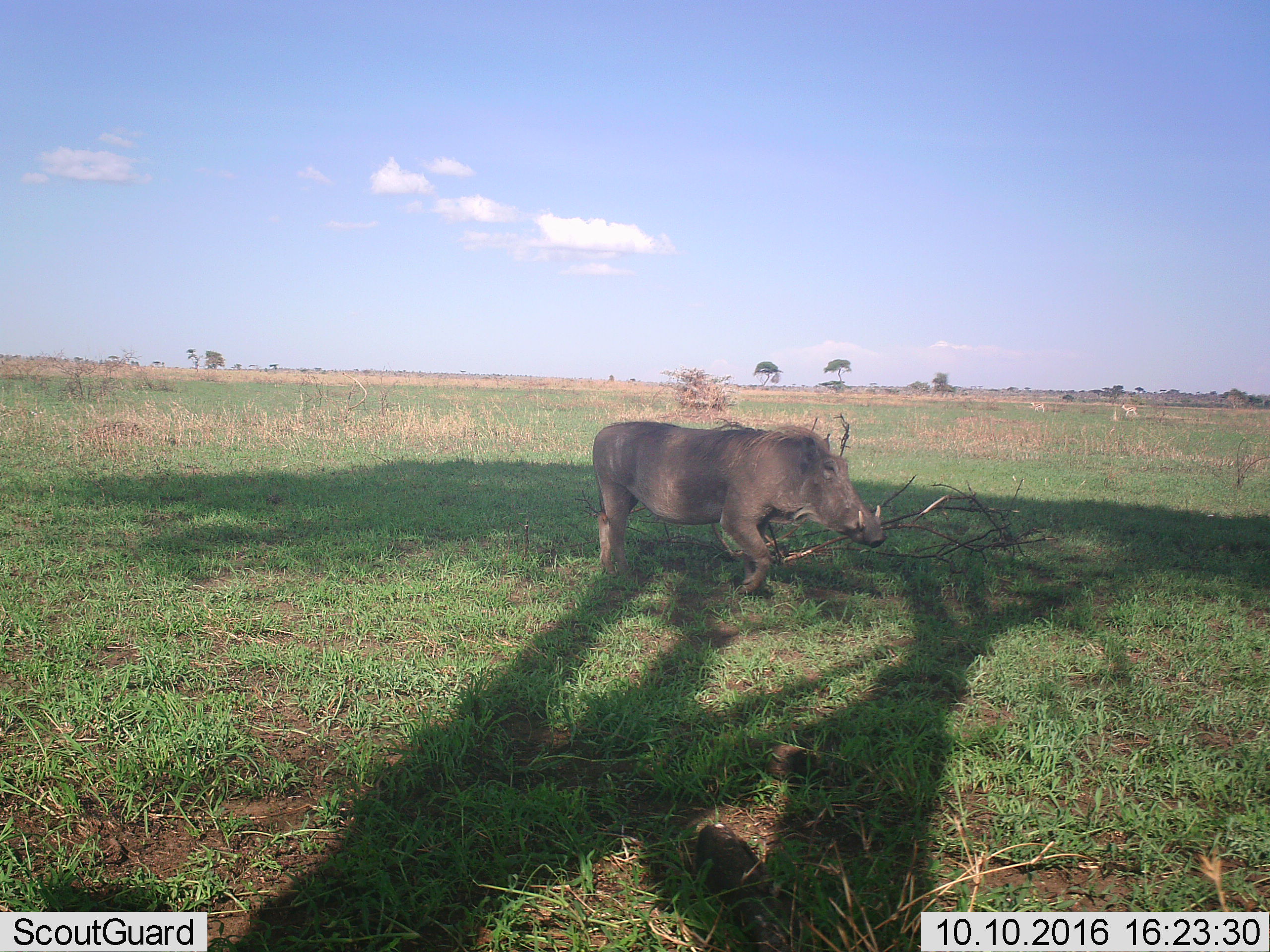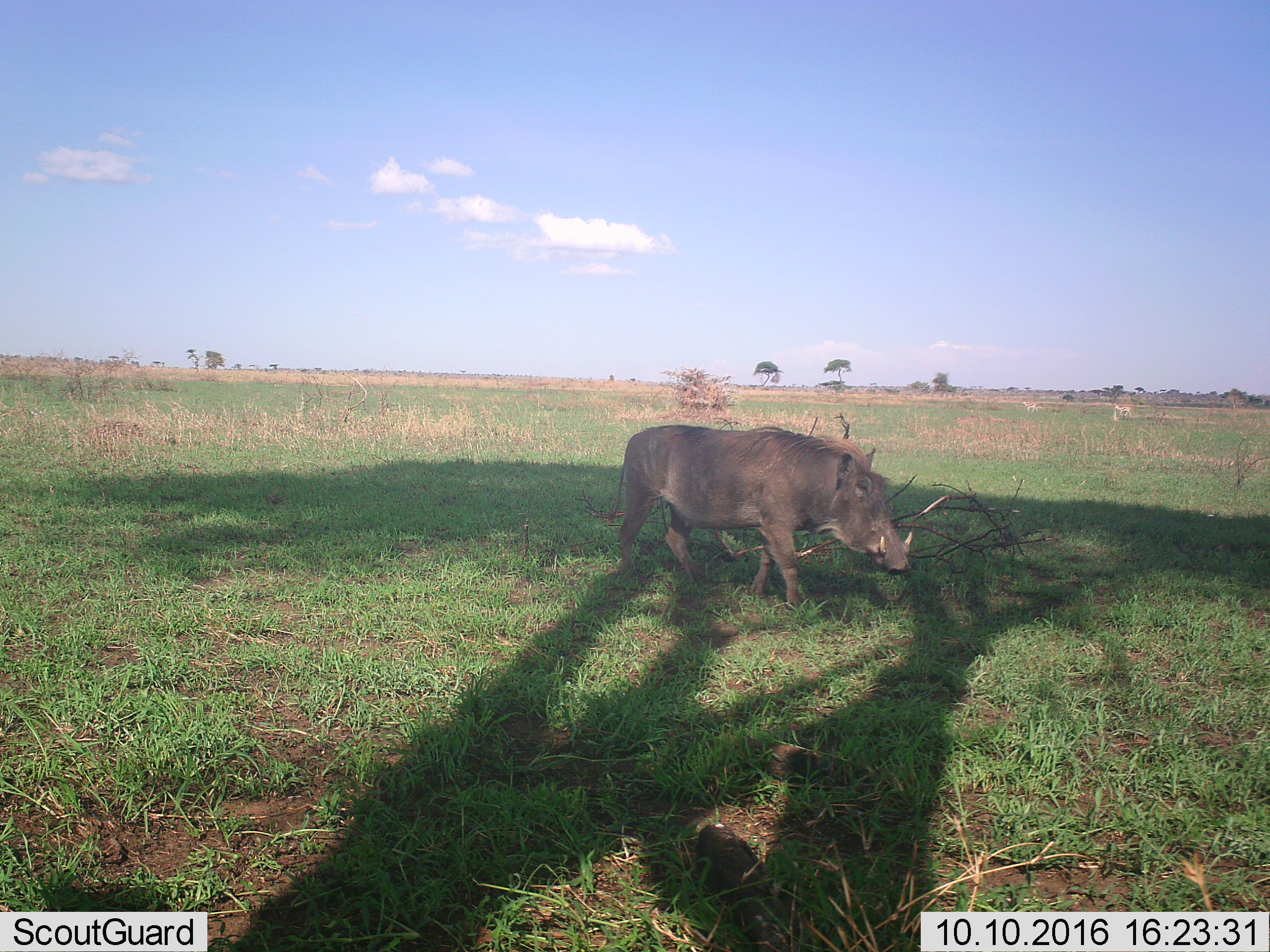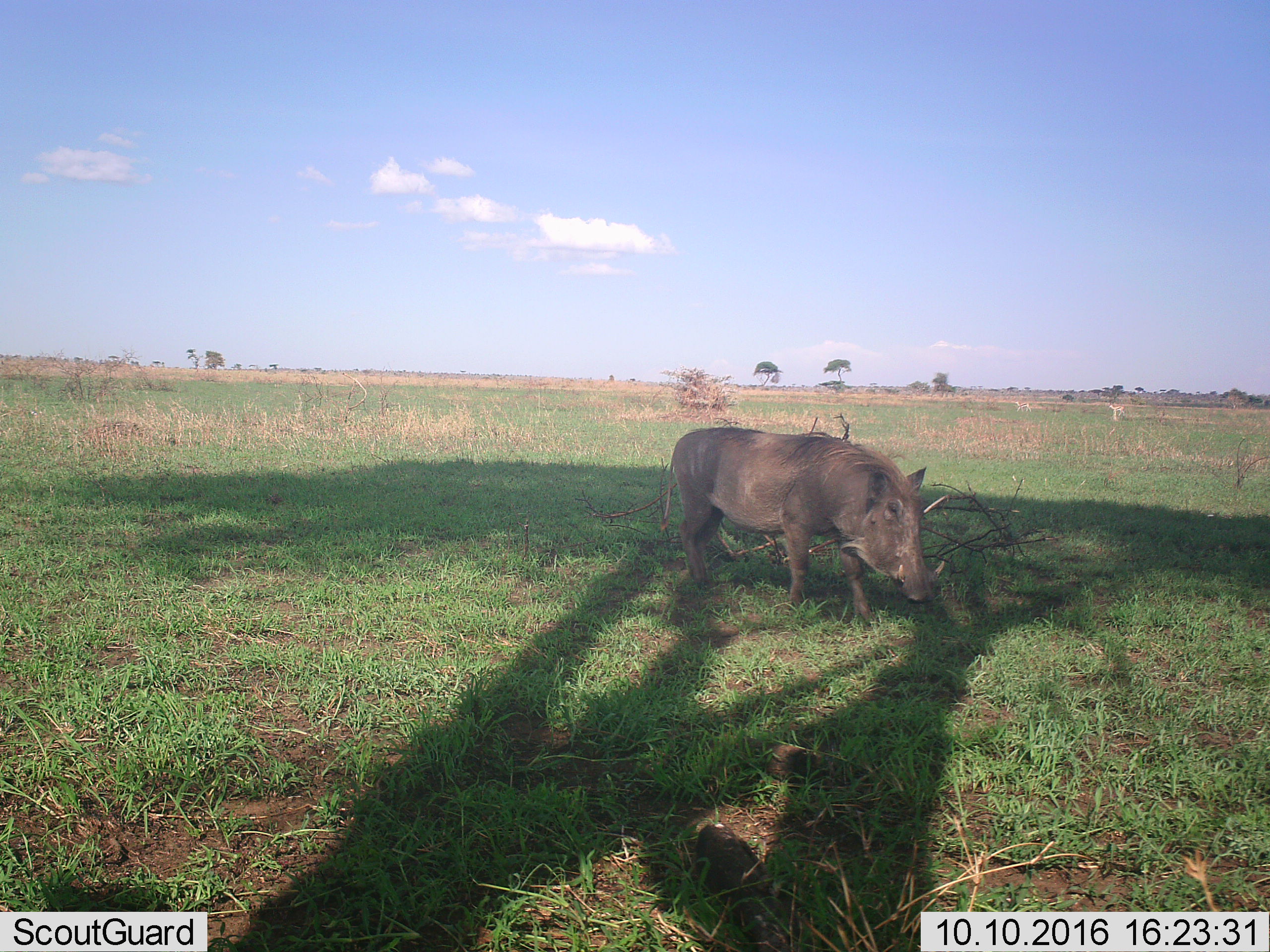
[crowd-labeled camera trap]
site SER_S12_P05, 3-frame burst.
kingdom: Animalia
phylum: Chordata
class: Mammalia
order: Artiodactyla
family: Bovidae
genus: Eudorcas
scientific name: Eudorcas thomsonii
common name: thomson's gazelle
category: gazellethomsons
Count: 2.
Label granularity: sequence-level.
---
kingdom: Animalia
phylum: Chordata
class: Mammalia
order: Artiodactyla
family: Suidae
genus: Phacochoerus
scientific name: Phacochoerus africanus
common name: warthog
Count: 1.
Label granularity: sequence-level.